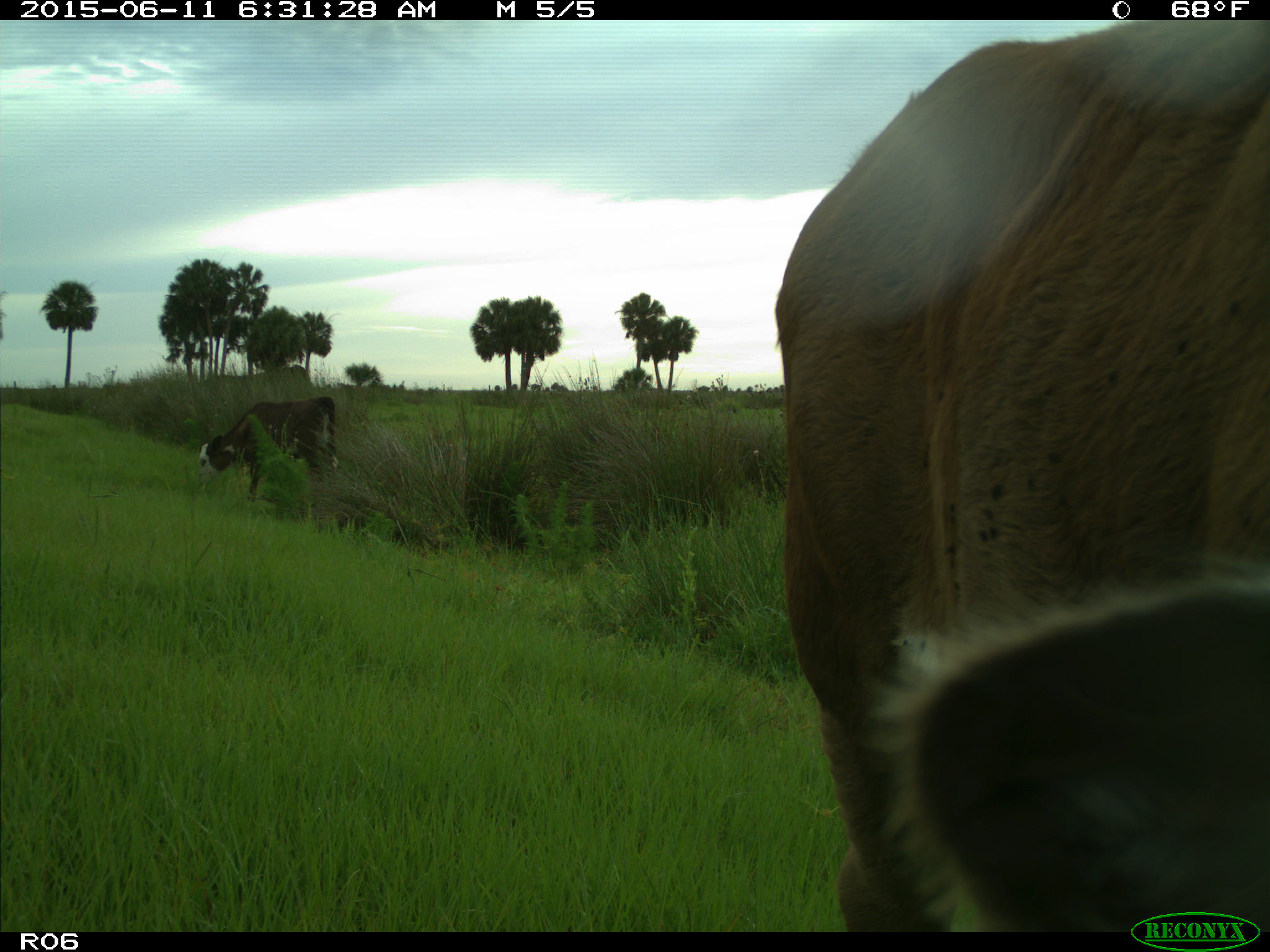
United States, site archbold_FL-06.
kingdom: Animalia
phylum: Chordata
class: Mammalia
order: Artiodactyla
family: Bovidae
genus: Bos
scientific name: Bos taurus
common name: domestic cow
Bos taurus (domestic cow).